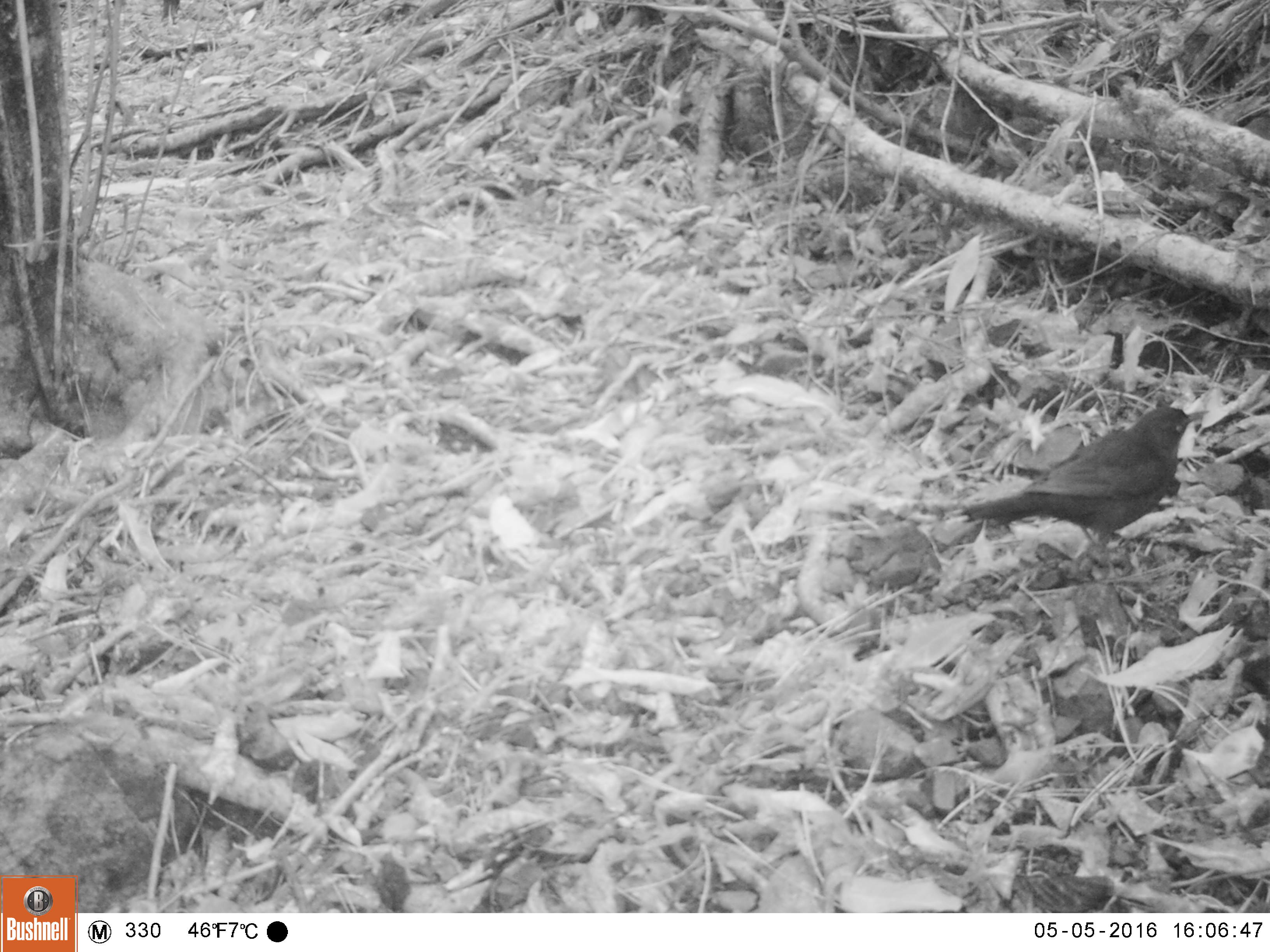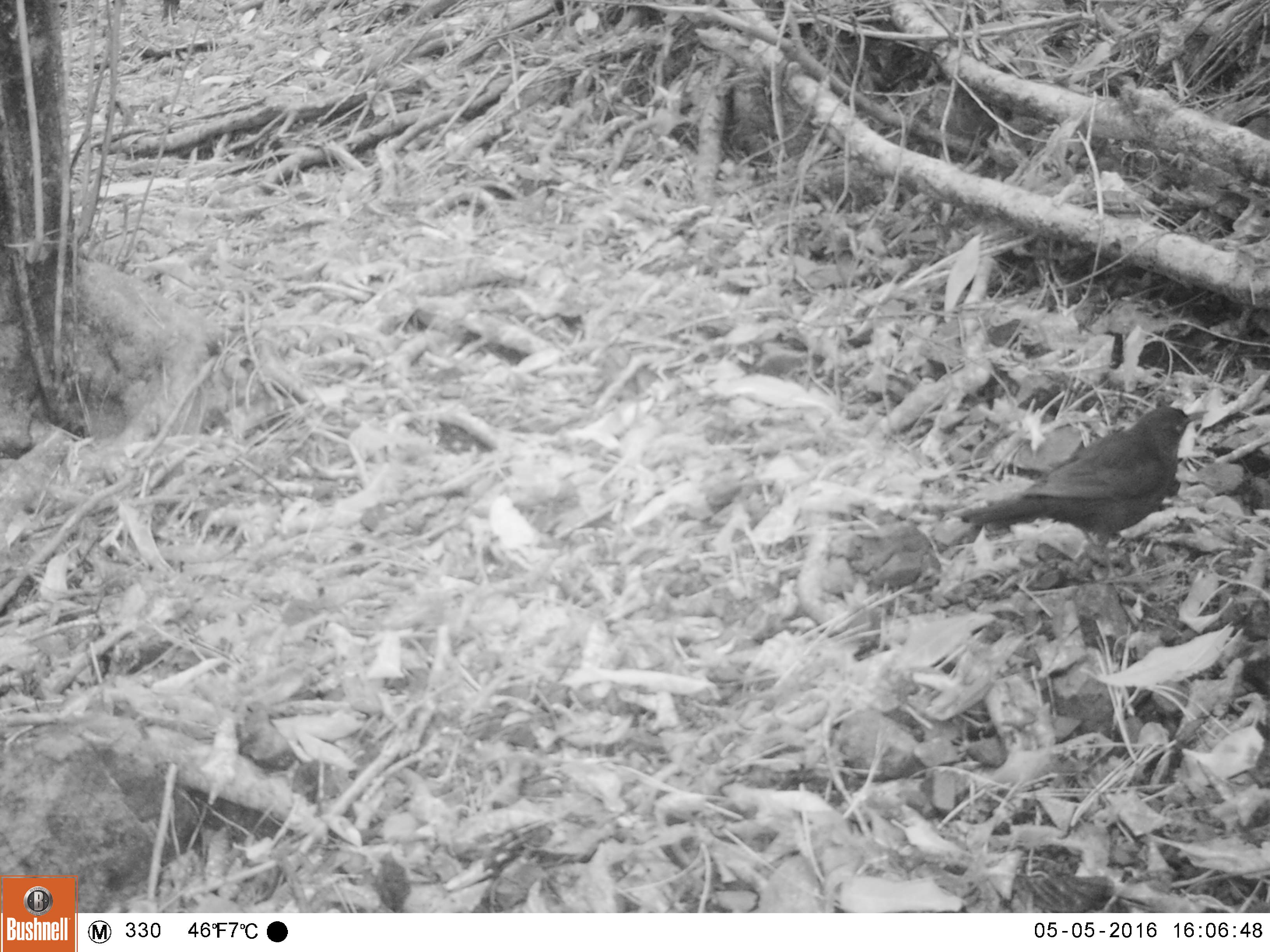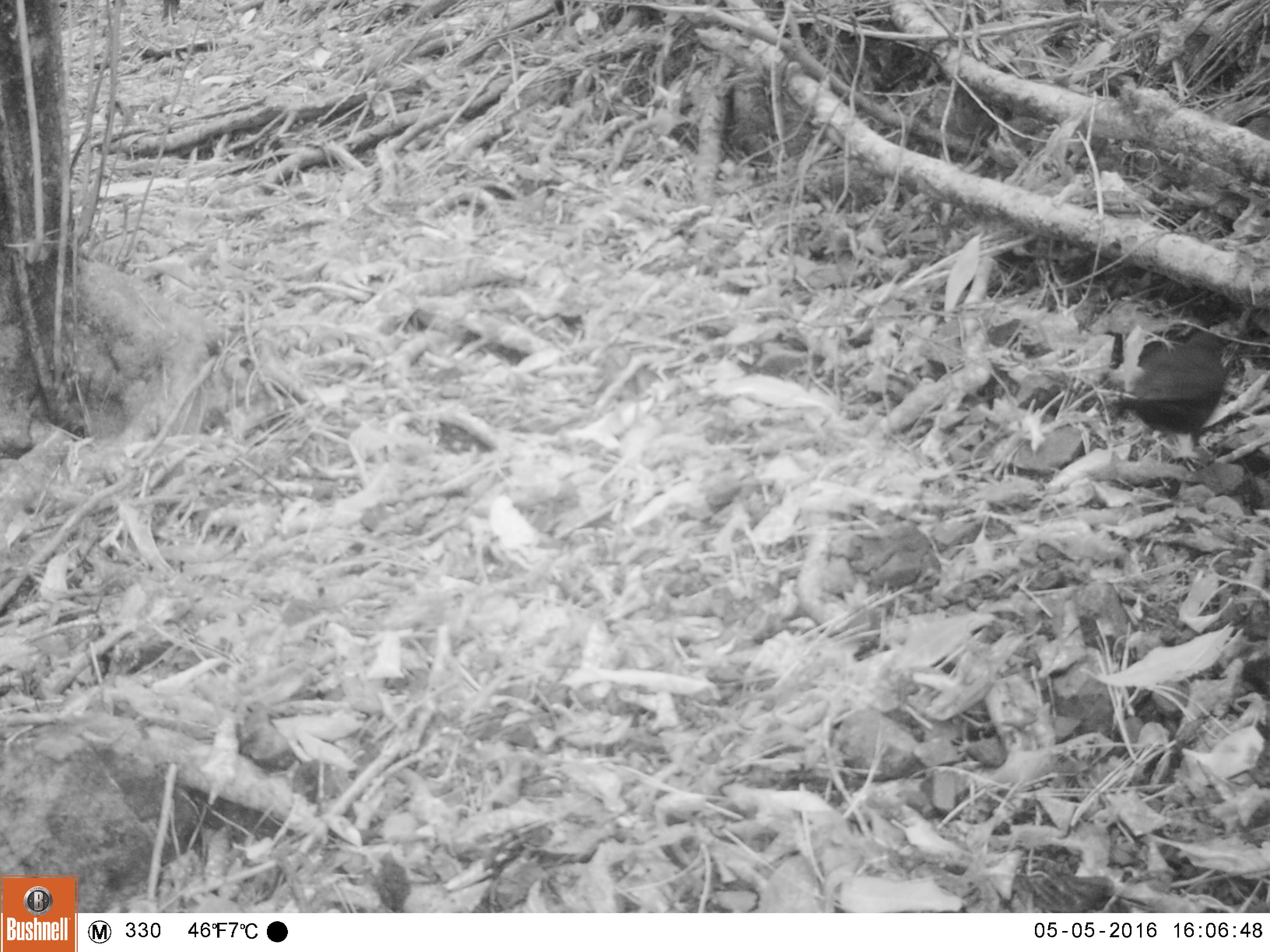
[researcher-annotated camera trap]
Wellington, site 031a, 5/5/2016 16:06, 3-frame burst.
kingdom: Animalia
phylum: Chordata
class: Aves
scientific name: Aves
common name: bird